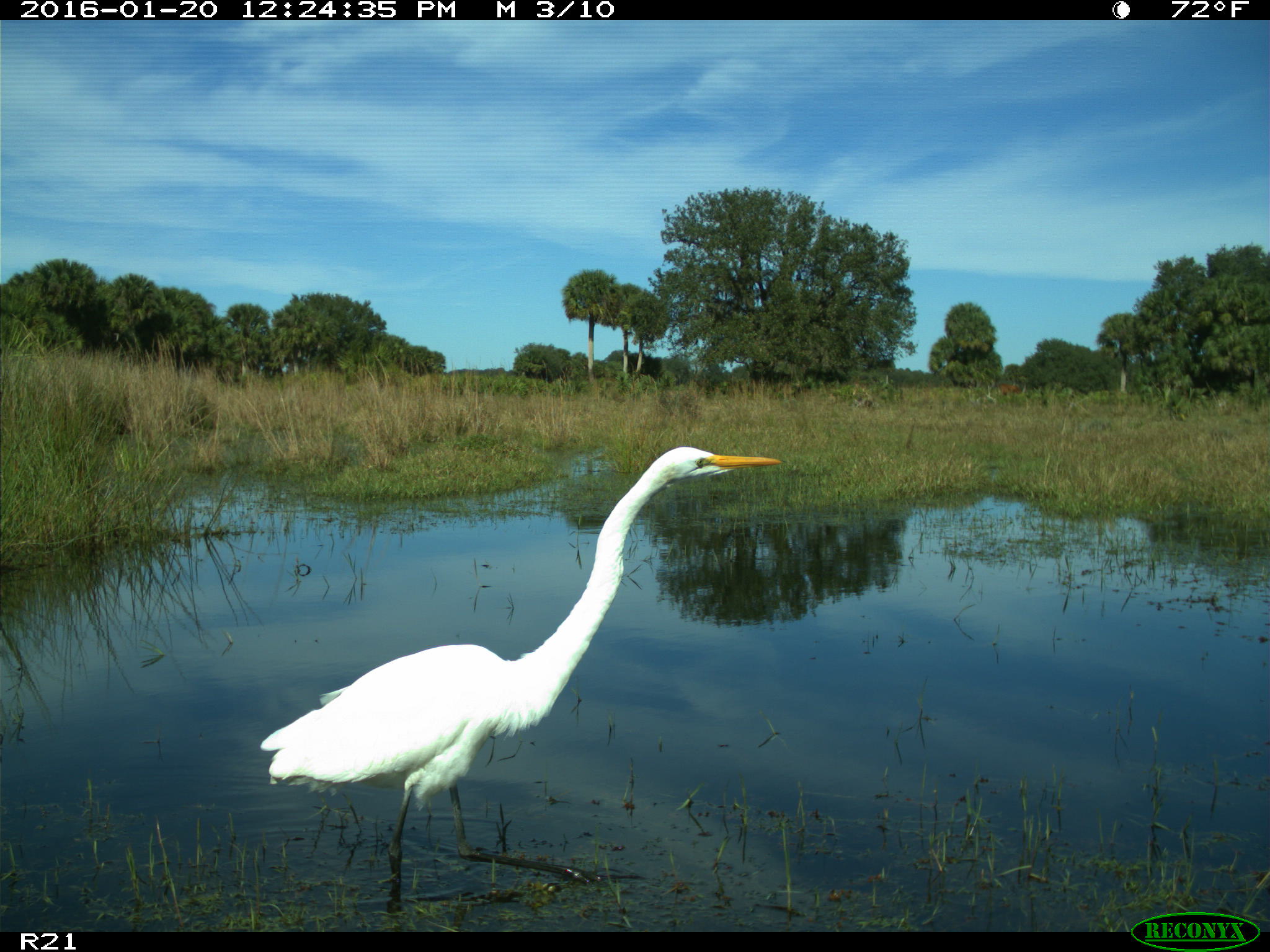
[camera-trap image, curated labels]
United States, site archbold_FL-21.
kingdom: Animalia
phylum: Chordata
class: Aves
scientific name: Aves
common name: birds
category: unidentified bird